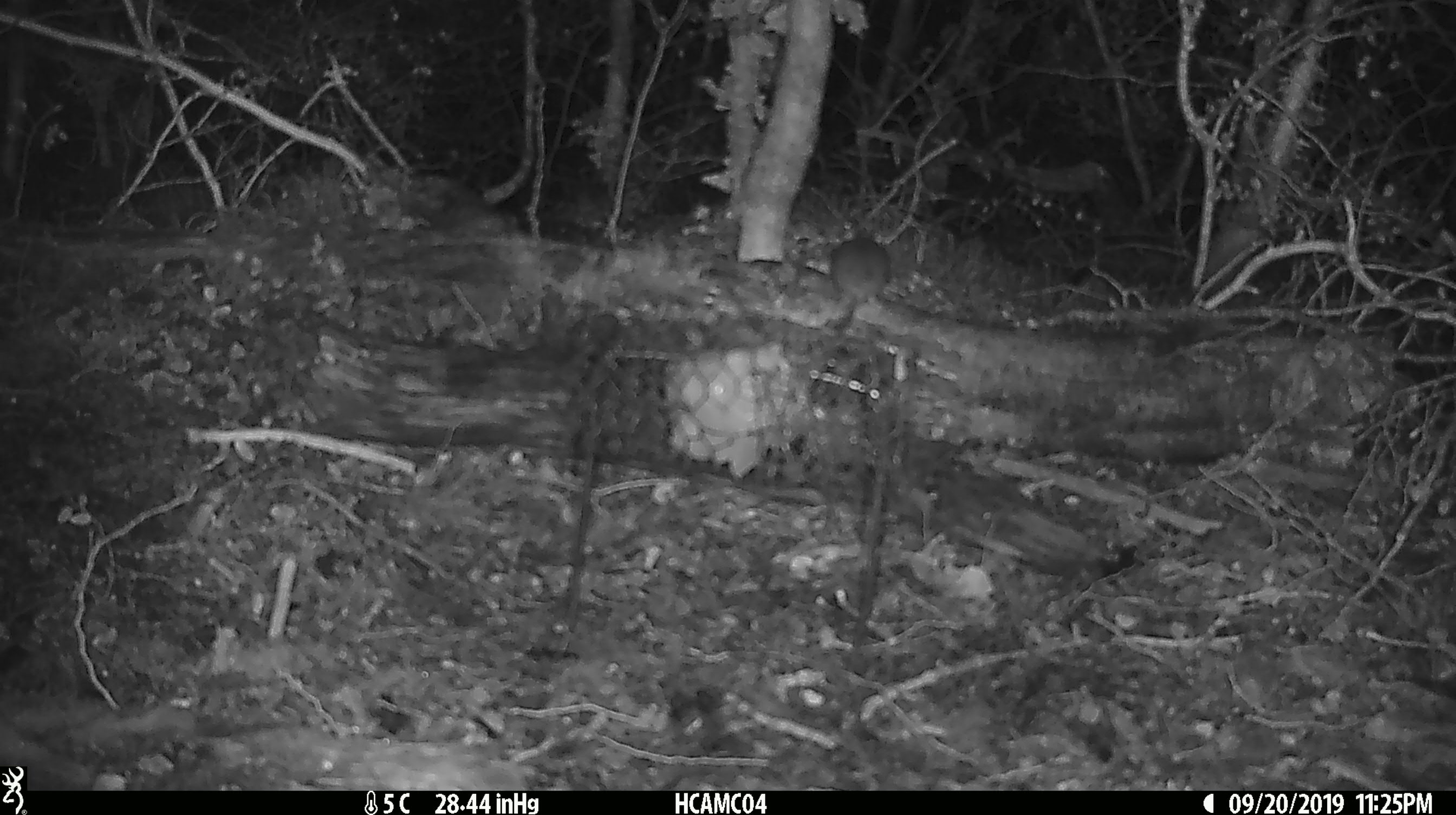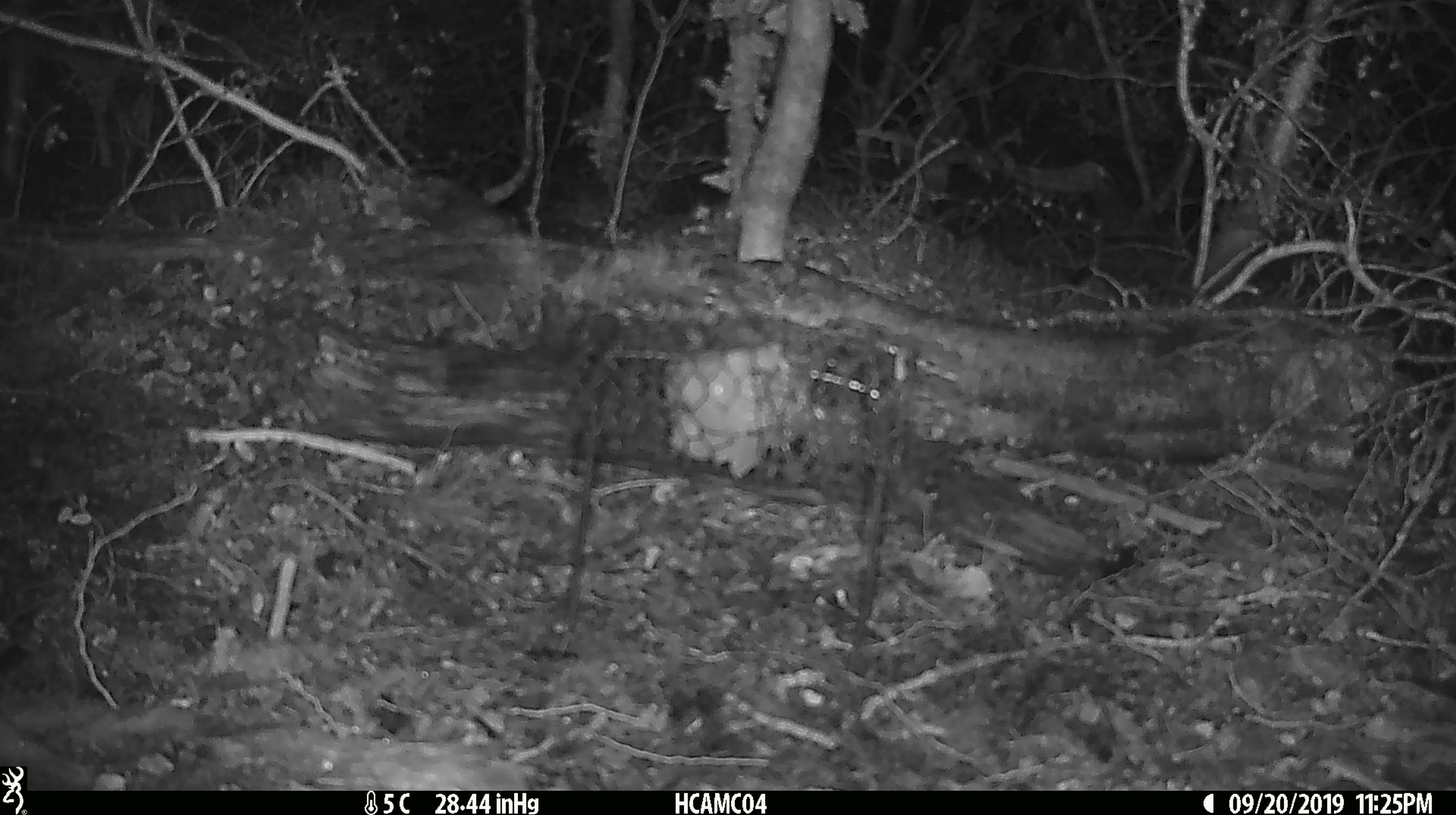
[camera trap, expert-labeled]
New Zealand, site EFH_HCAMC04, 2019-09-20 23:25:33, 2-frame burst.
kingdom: Animalia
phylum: Chordata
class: Mammalia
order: Rodentia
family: Muridae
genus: Mus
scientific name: Mus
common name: mouse